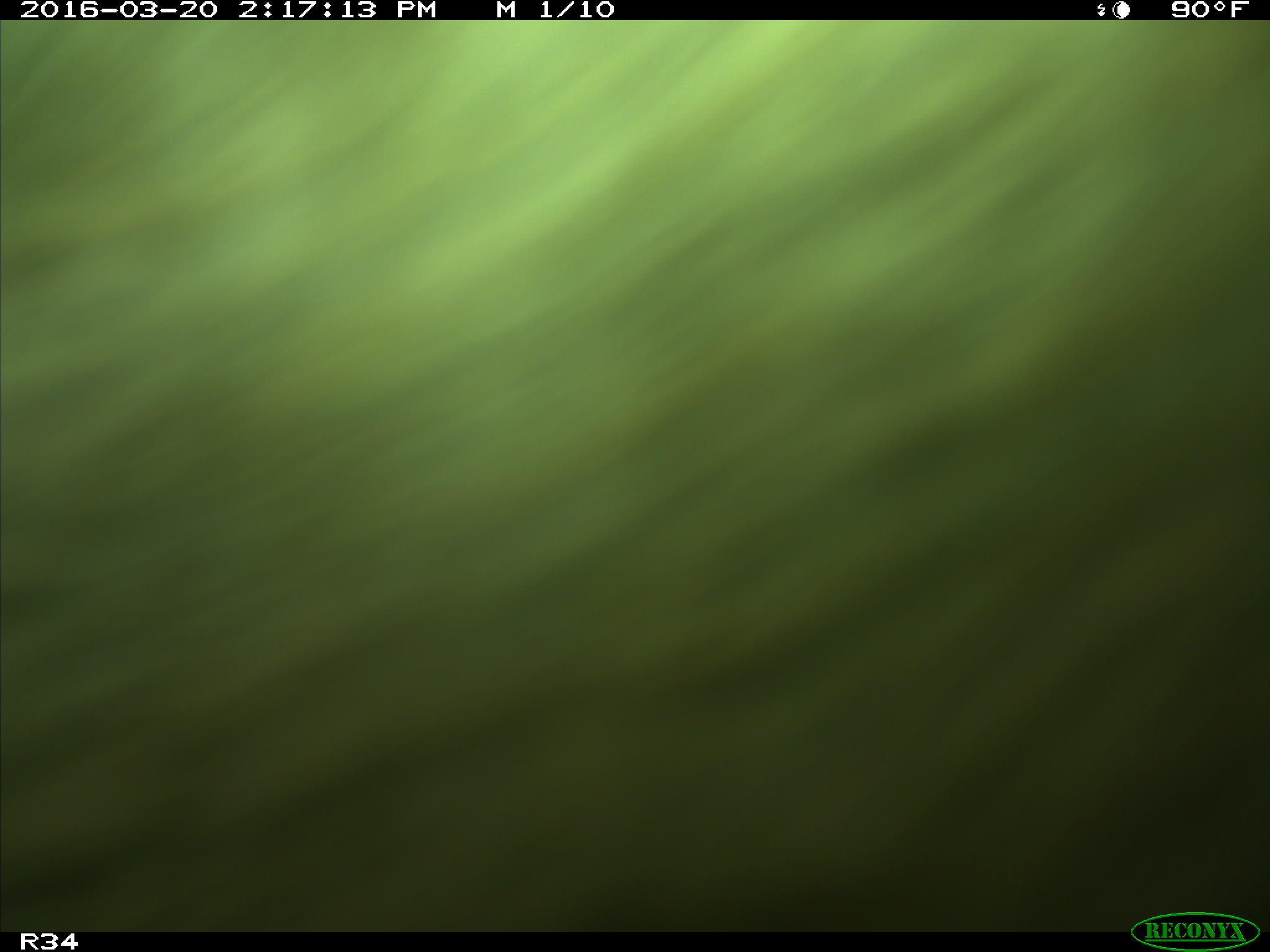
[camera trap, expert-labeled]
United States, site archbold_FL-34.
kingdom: Animalia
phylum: Chordata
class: Mammalia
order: Artiodactyla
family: Bovidae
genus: Bos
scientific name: Bos taurus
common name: domestic cow